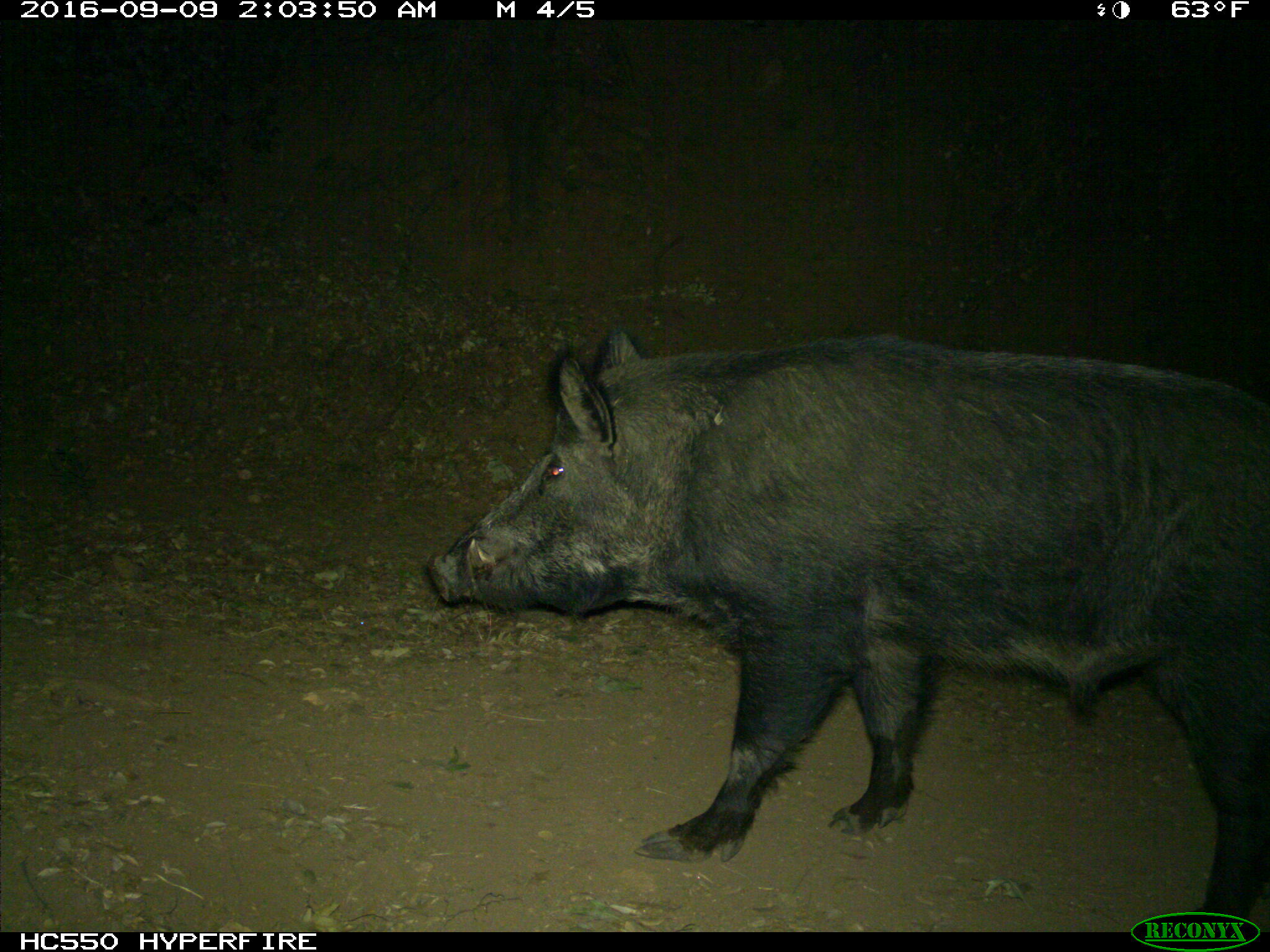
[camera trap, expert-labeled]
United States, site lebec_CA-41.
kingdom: Animalia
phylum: Chordata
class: Mammalia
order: Artiodactyla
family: Suidae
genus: Sus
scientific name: Sus scrofa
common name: wild boar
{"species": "Sus scrofa (wild boar)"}